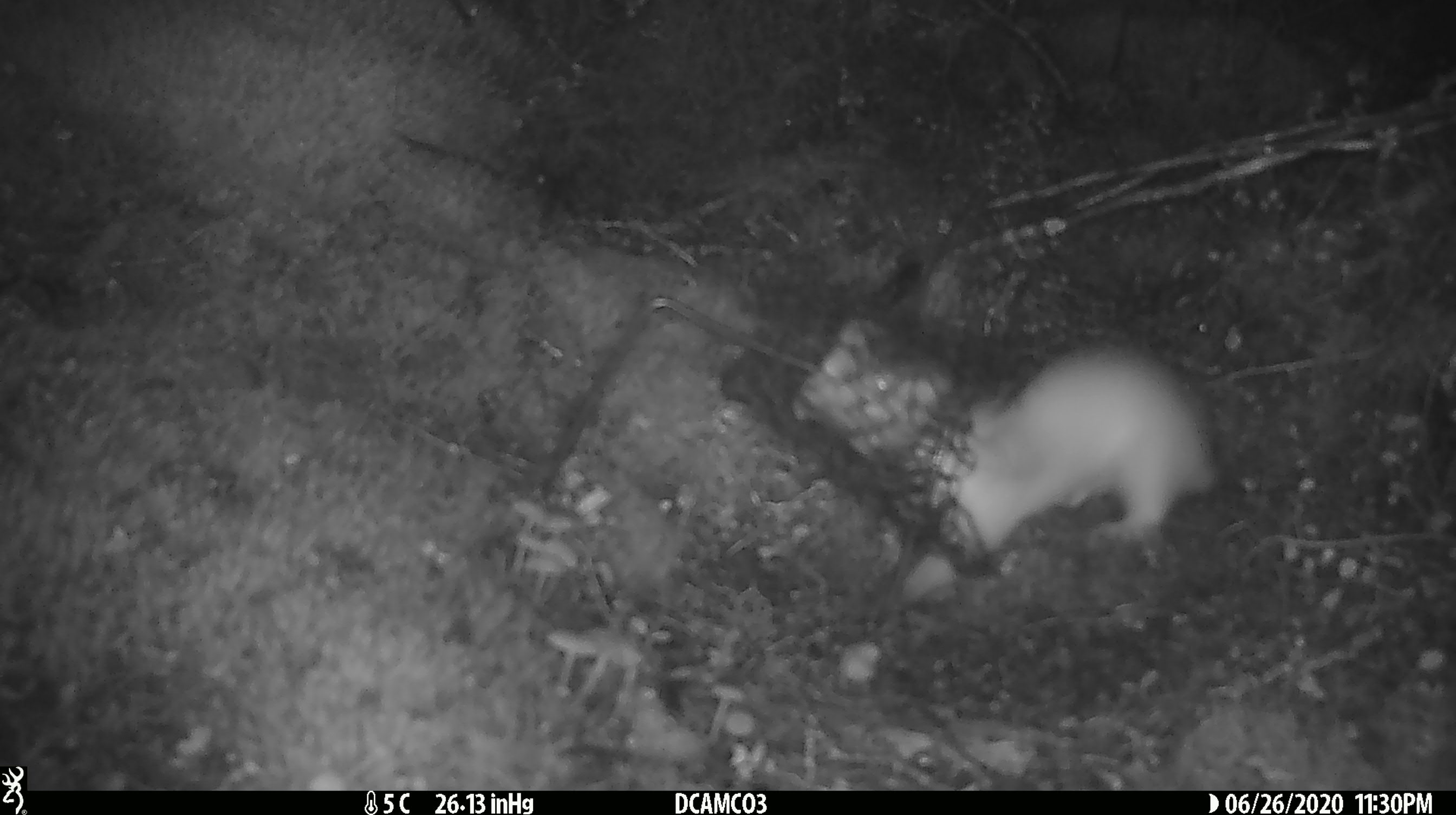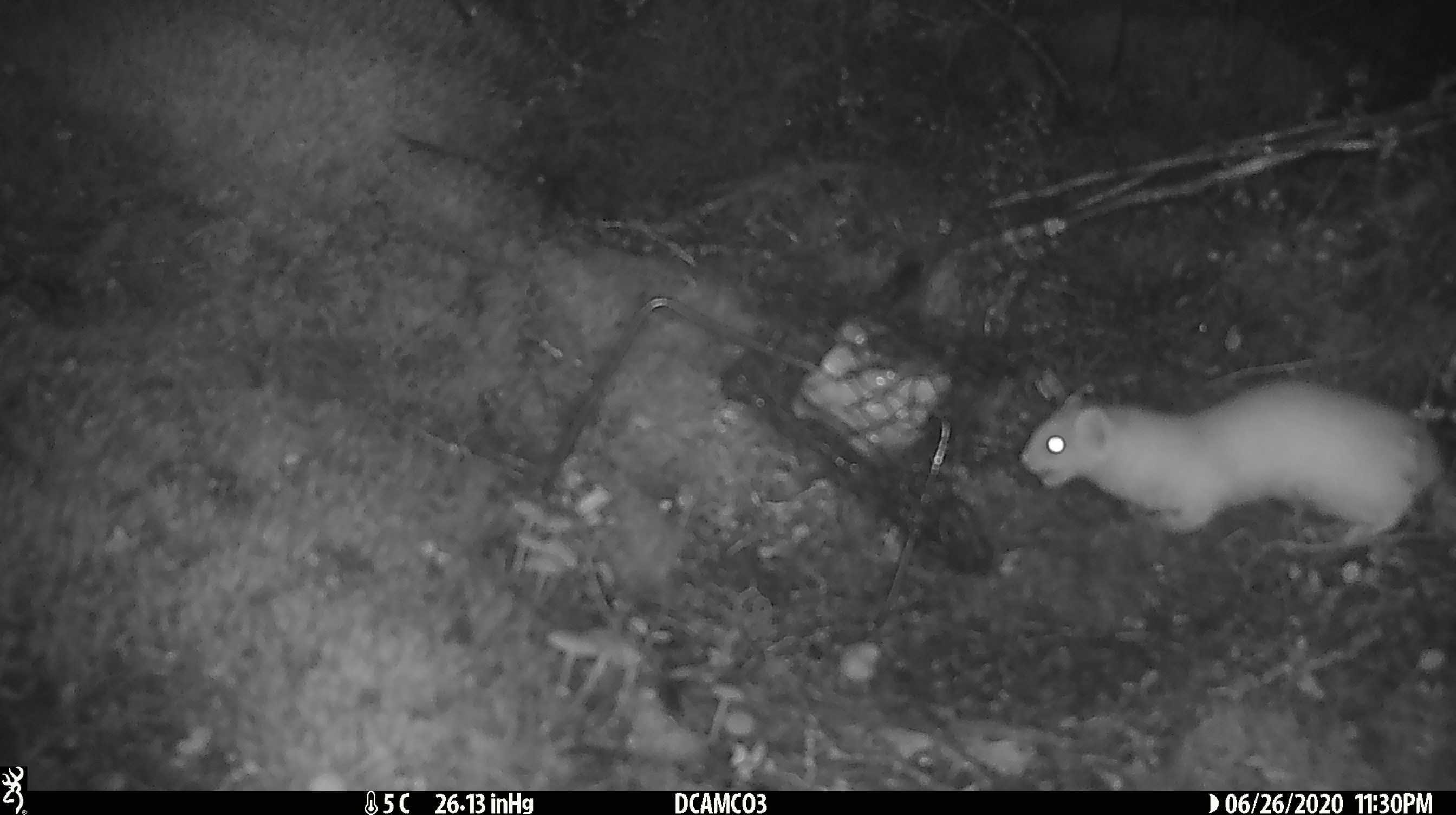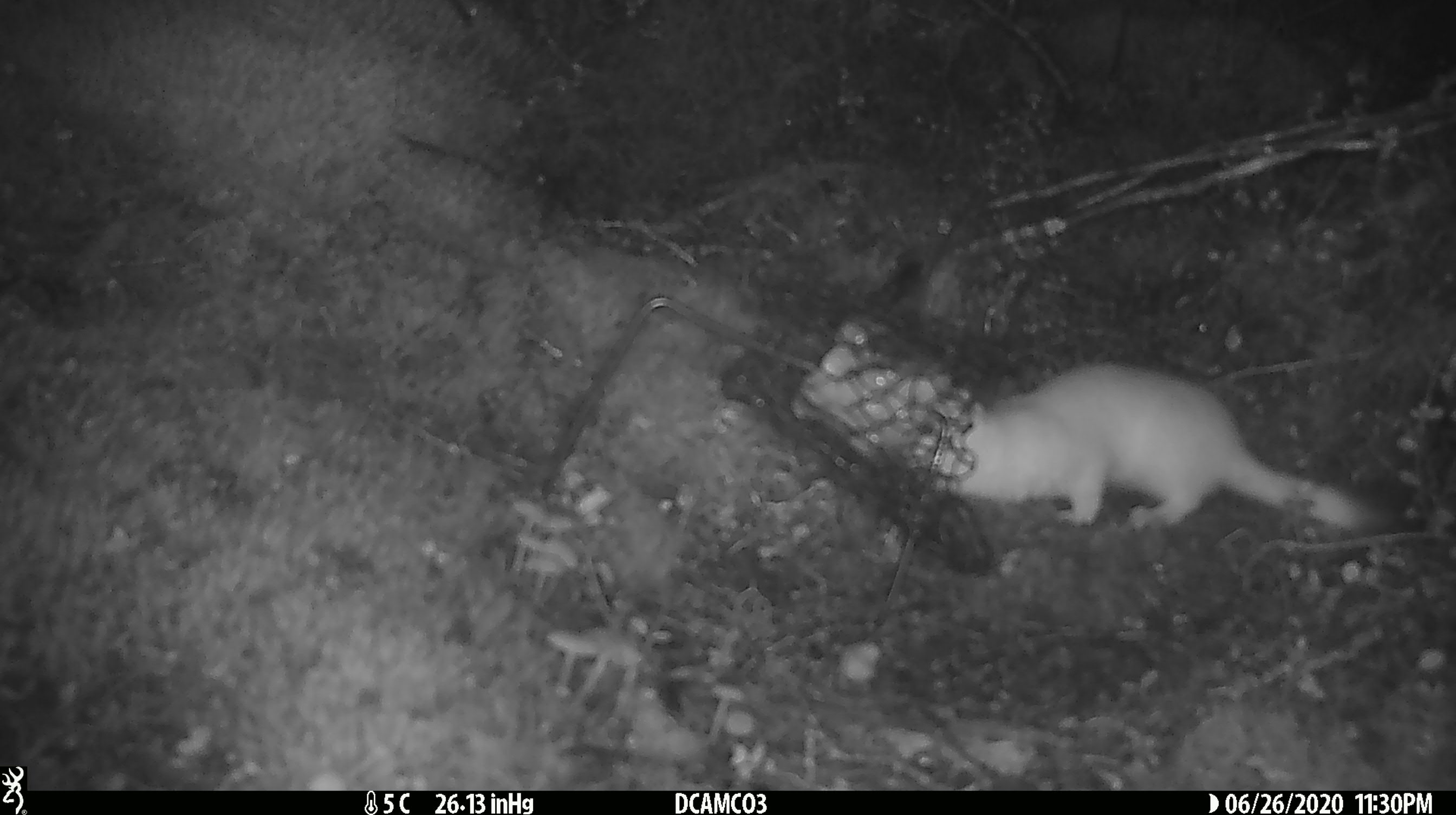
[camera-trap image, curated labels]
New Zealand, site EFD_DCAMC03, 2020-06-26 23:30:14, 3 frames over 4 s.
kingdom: Animalia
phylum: Chordata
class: Mammalia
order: Carnivora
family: Mustelidae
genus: Mustela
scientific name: Mustela erminea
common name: stoat